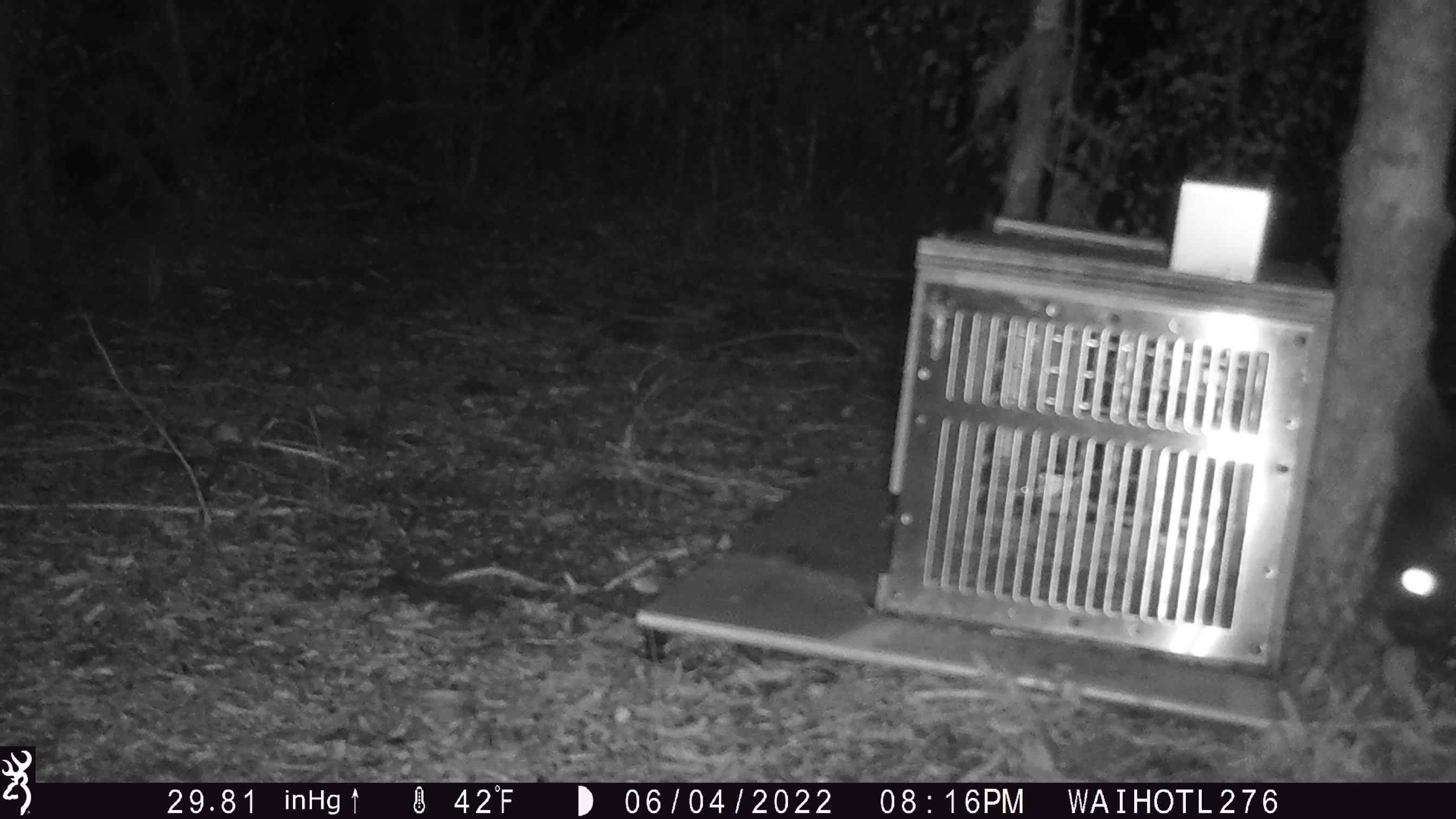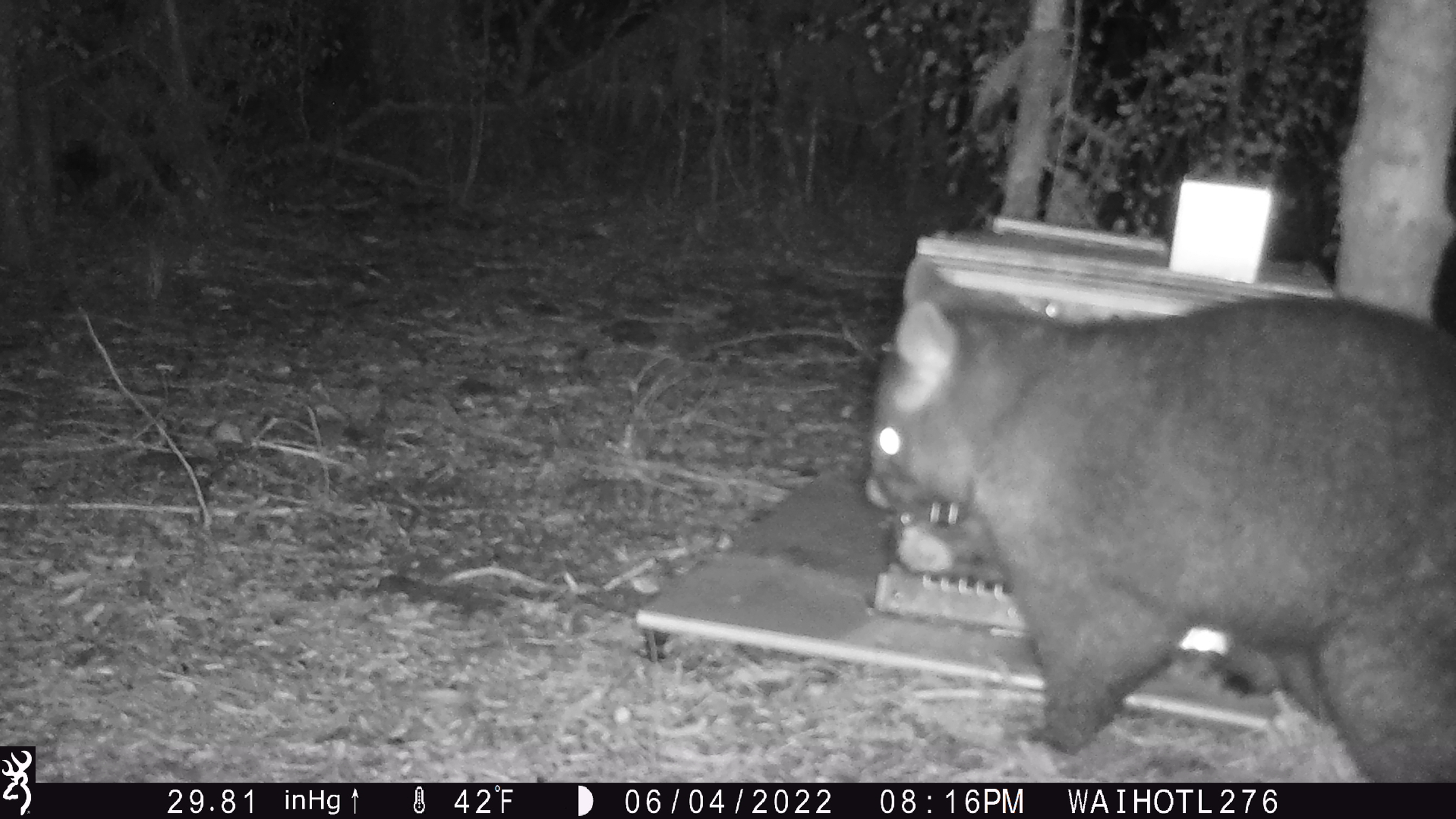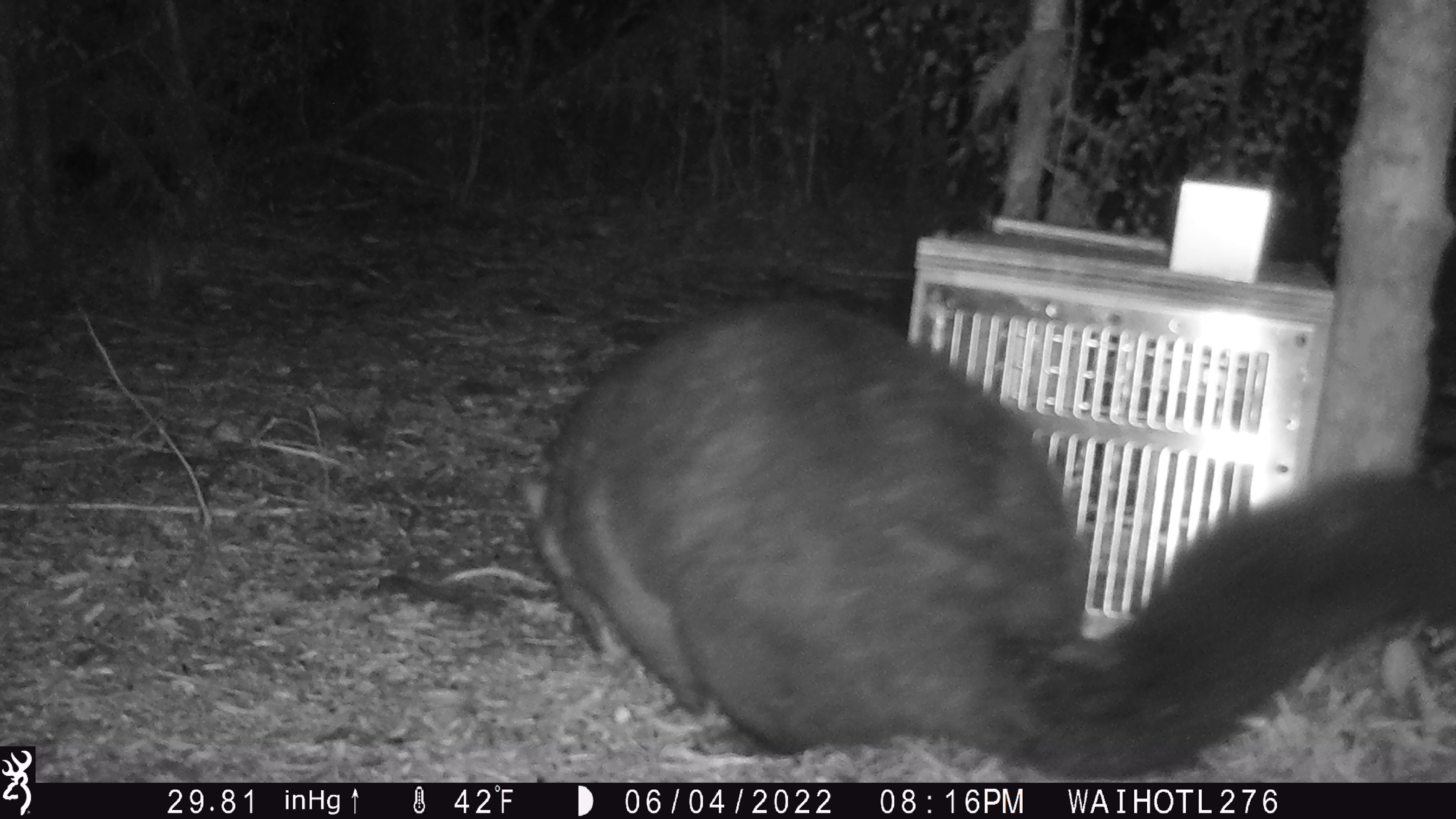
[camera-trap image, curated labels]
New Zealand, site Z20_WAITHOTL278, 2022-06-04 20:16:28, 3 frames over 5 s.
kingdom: Animalia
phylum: Chordata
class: Mammalia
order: Diprotodontia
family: Phalangeridae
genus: Trichosurus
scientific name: Trichosurus vulpecula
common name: common brushtail possum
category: possum